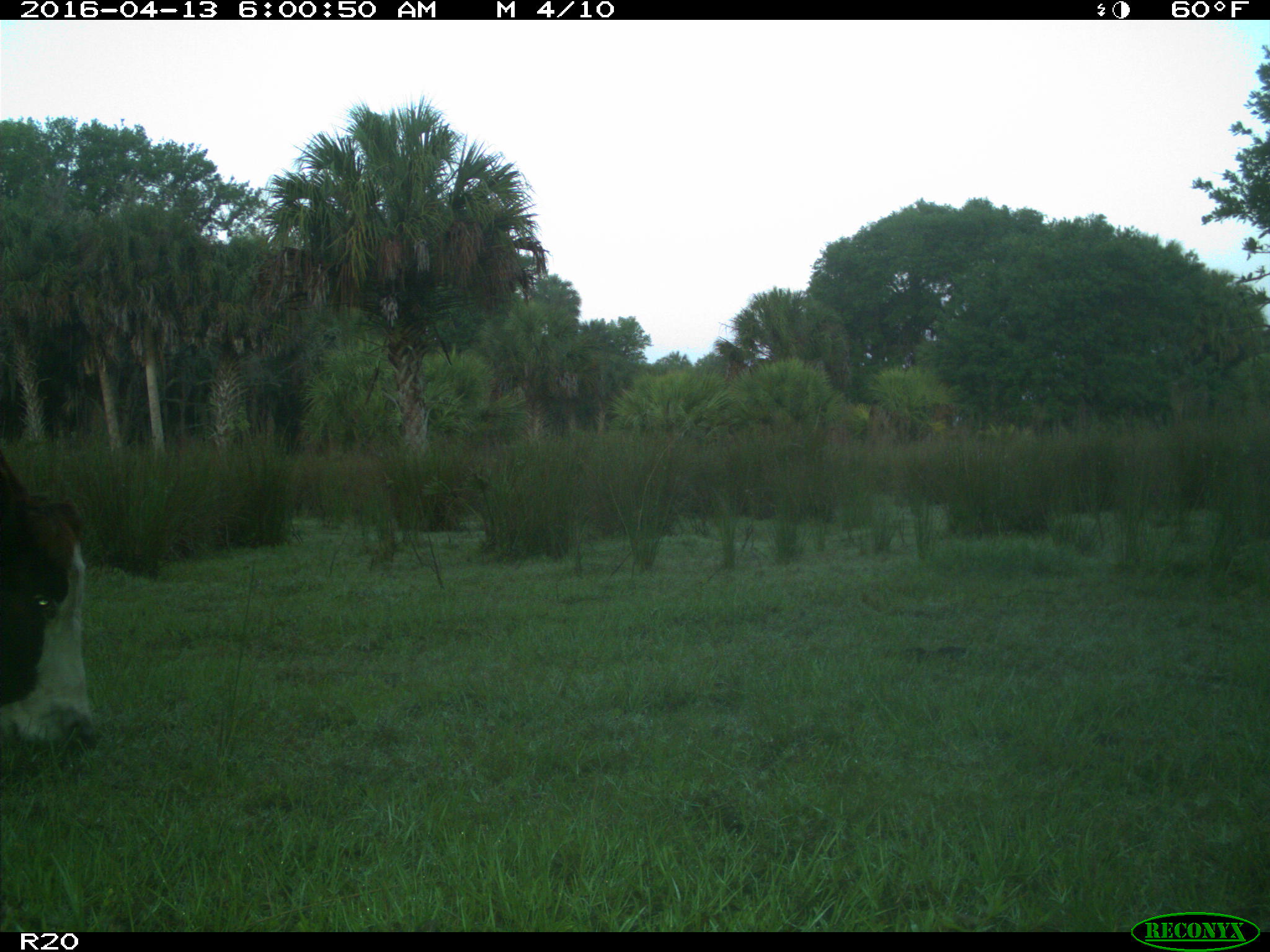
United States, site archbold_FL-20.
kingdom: Animalia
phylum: Chordata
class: Mammalia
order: Artiodactyla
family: Bovidae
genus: Bos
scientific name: Bos taurus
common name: domestic cow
Bos taurus (domestic cow).